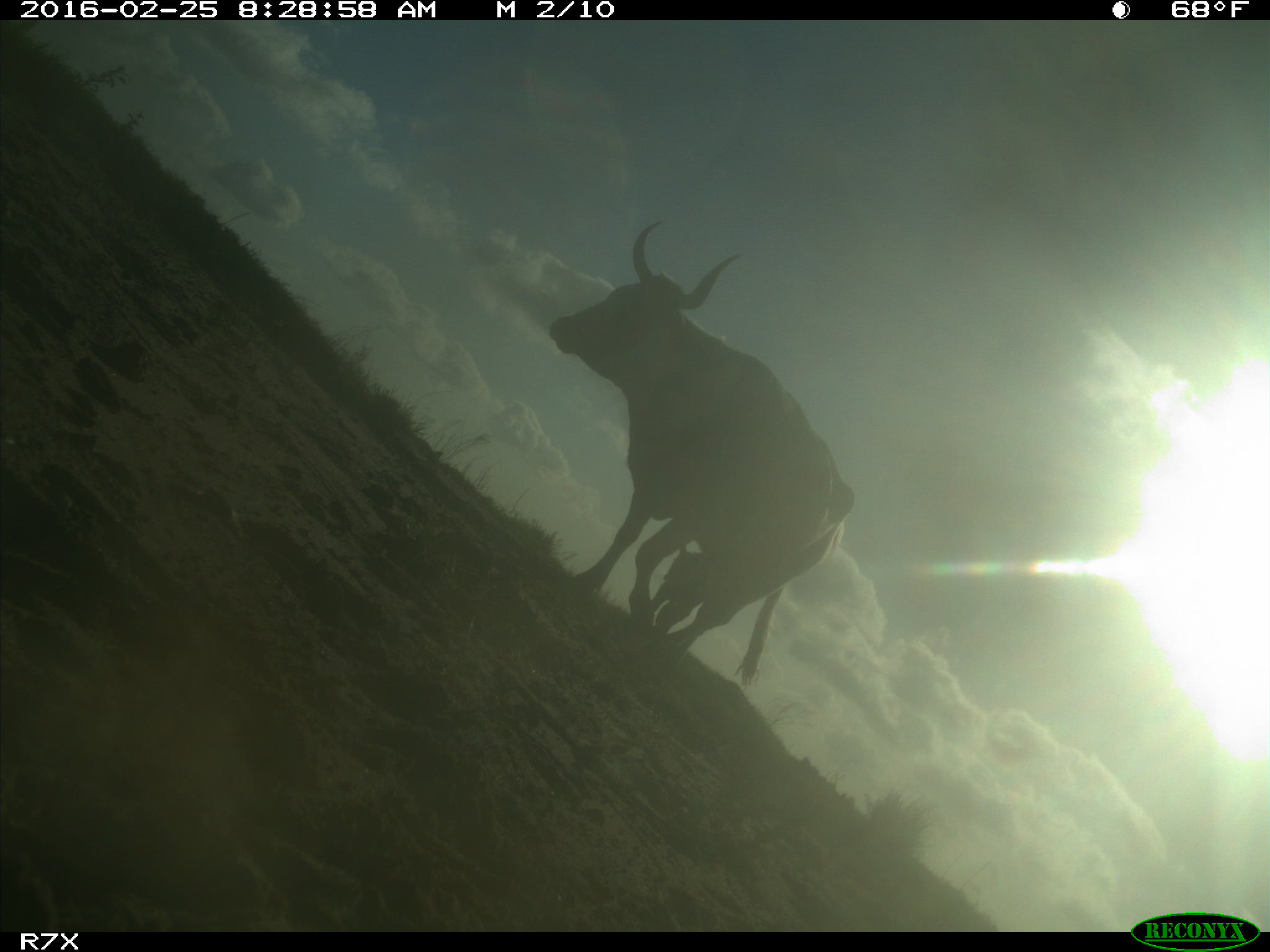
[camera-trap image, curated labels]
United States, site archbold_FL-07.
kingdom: Animalia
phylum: Chordata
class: Mammalia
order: Artiodactyla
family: Bovidae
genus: Bos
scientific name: Bos taurus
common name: domestic cow